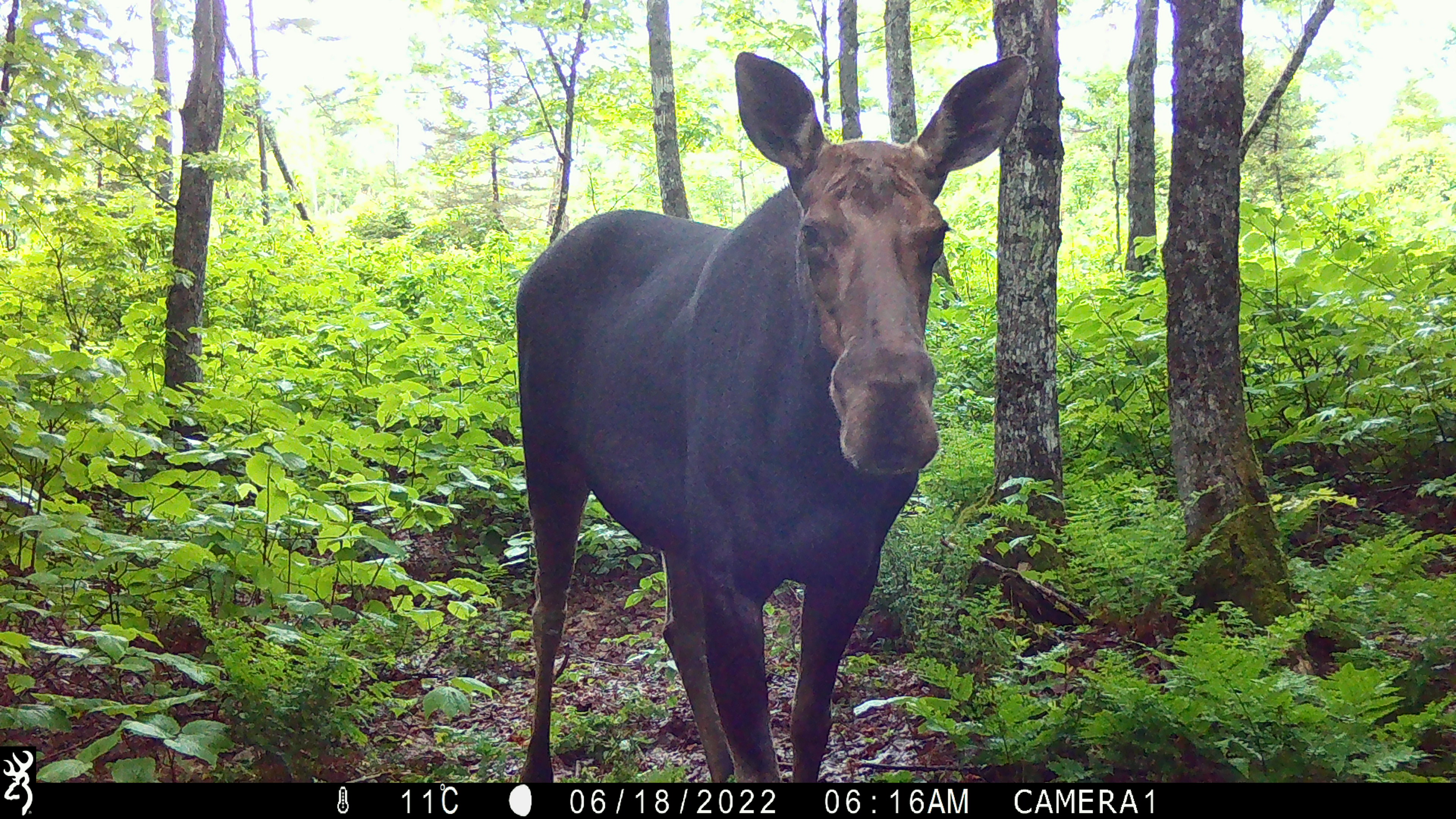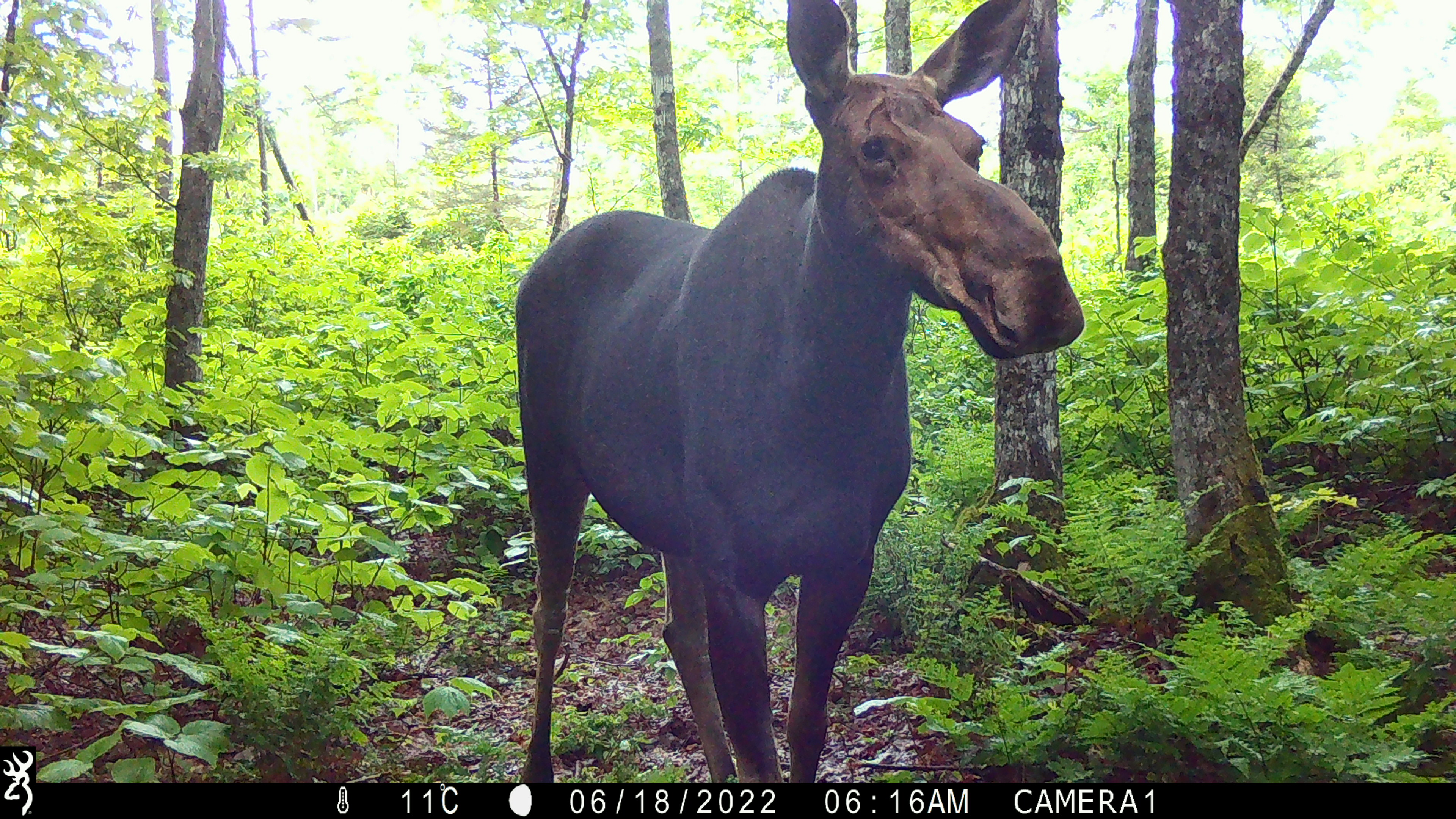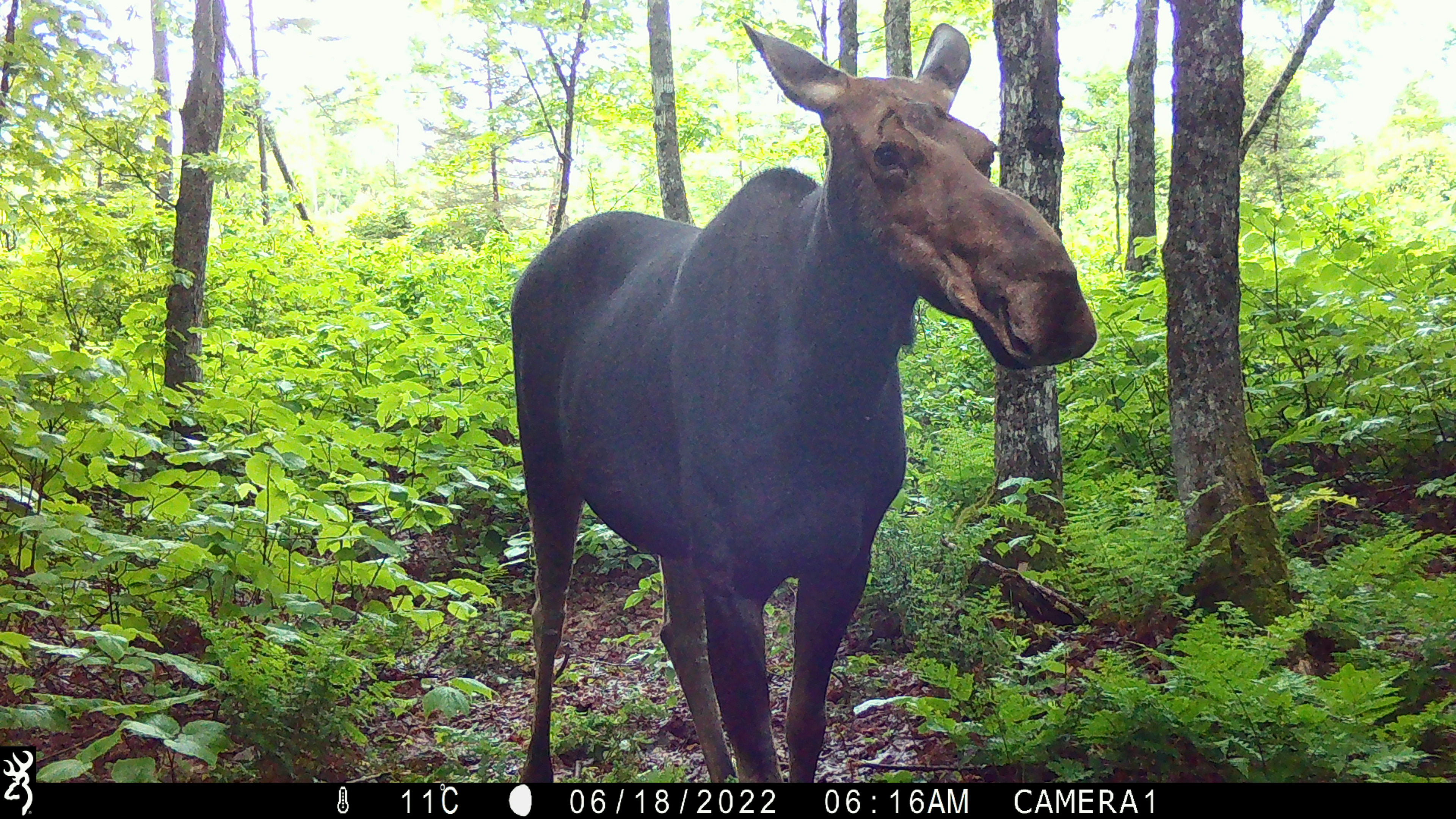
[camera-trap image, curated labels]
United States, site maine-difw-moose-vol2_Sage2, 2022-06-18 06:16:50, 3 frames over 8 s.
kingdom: Animalia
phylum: Chordata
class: Mammalia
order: Artiodactyla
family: Cervidae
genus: Alces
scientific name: Alces alces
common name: moose